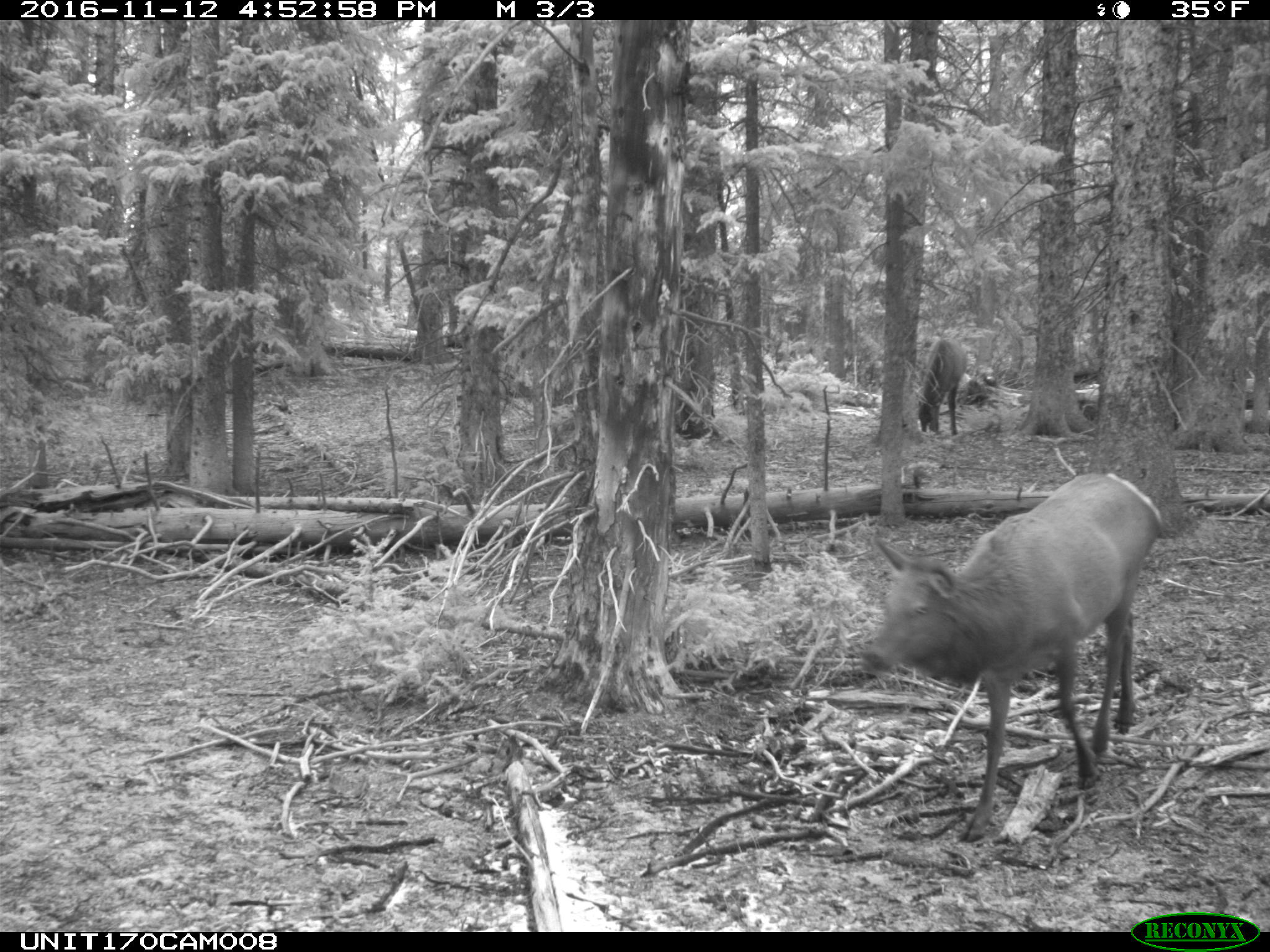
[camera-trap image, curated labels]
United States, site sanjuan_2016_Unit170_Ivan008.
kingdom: Animalia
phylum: Chordata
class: Mammalia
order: Artiodactyla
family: Cervidae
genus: Cervus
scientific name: Cervus elaphus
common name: red deer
Cervus elaphus (red deer).